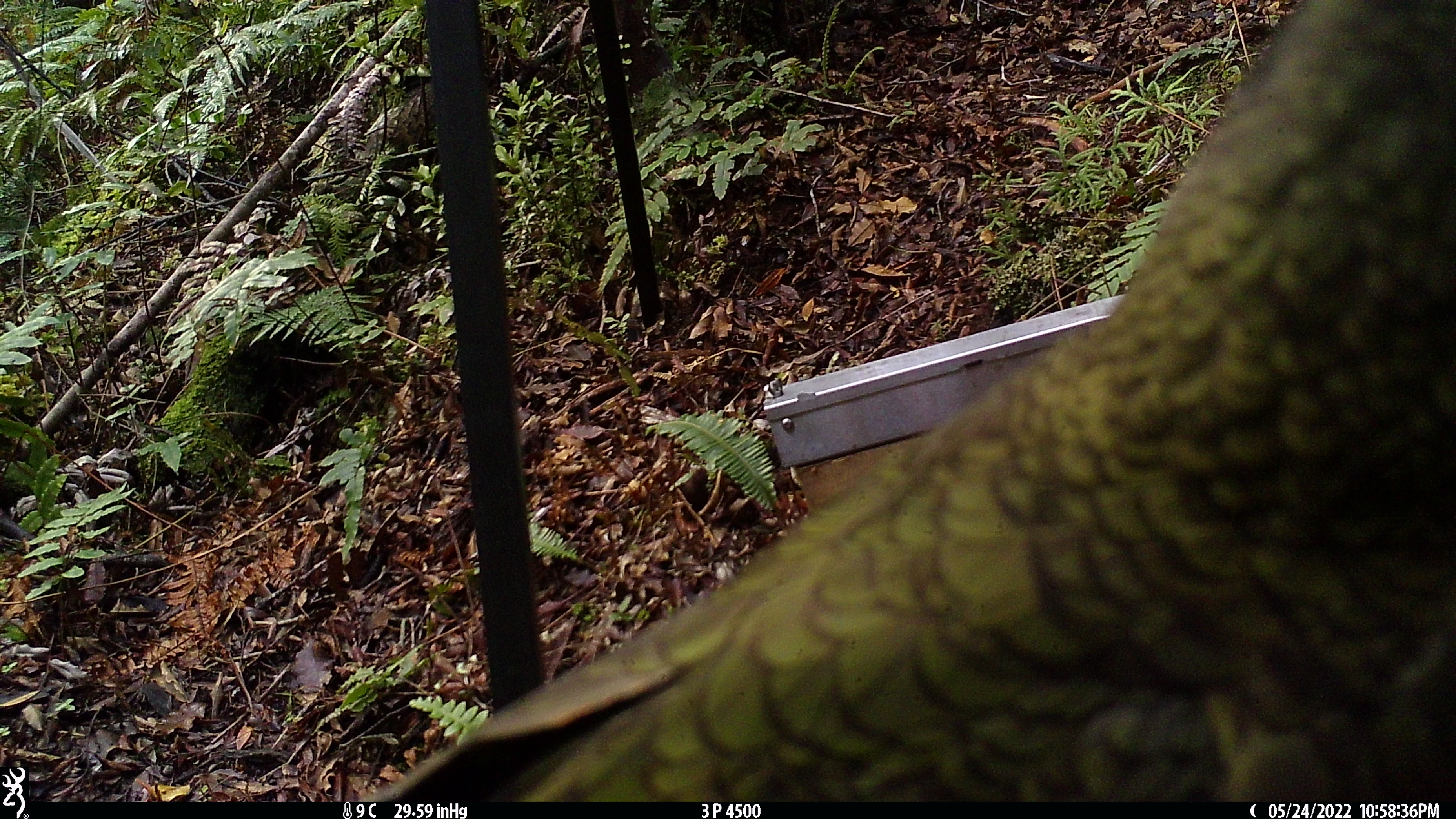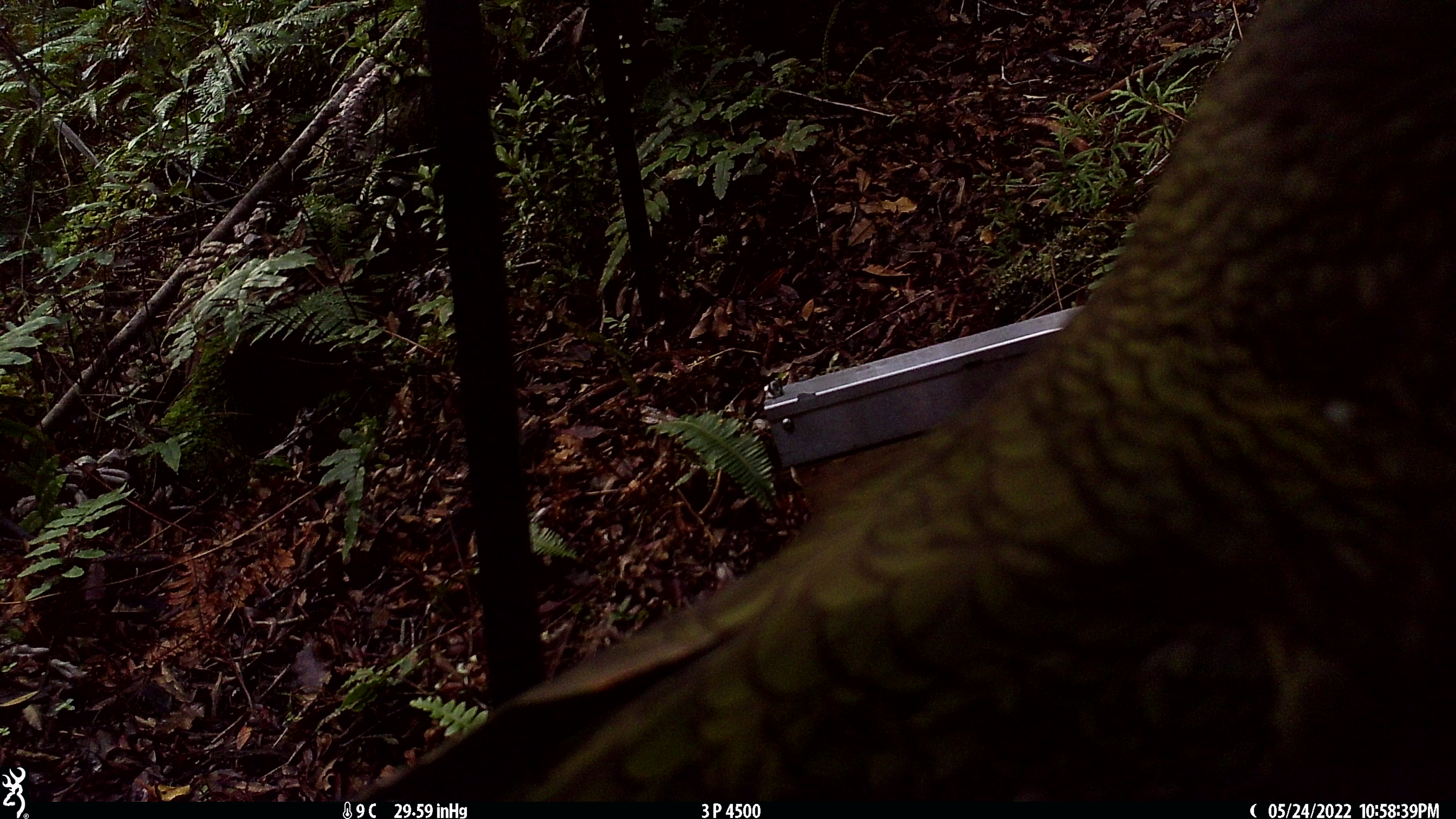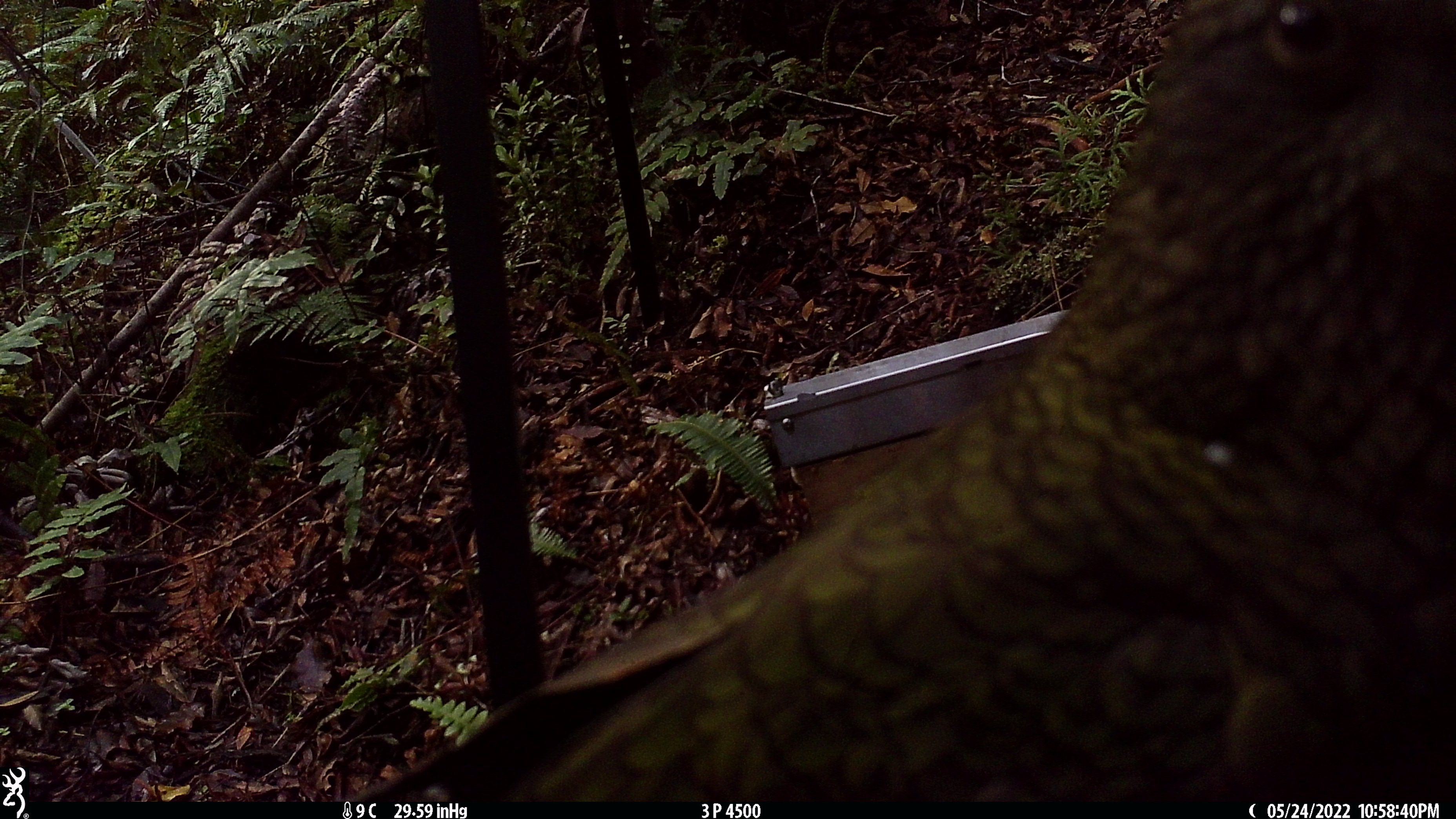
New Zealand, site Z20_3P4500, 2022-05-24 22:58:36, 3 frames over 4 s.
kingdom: Animalia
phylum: Chordata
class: Aves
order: Psittaciformes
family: Strigopidae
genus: Nestor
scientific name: Nestor notabilis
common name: kea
Kea (Nestor notabilis).